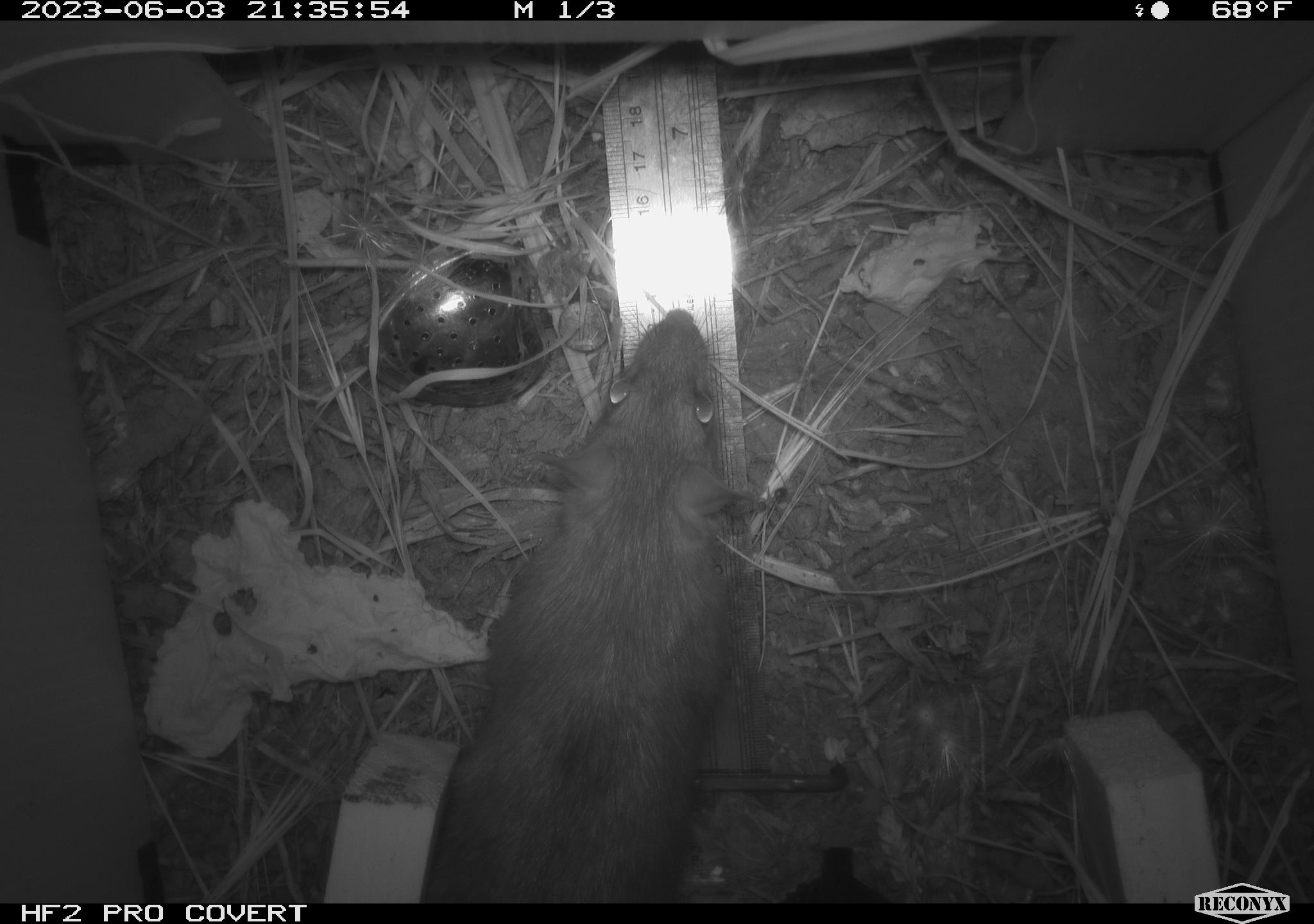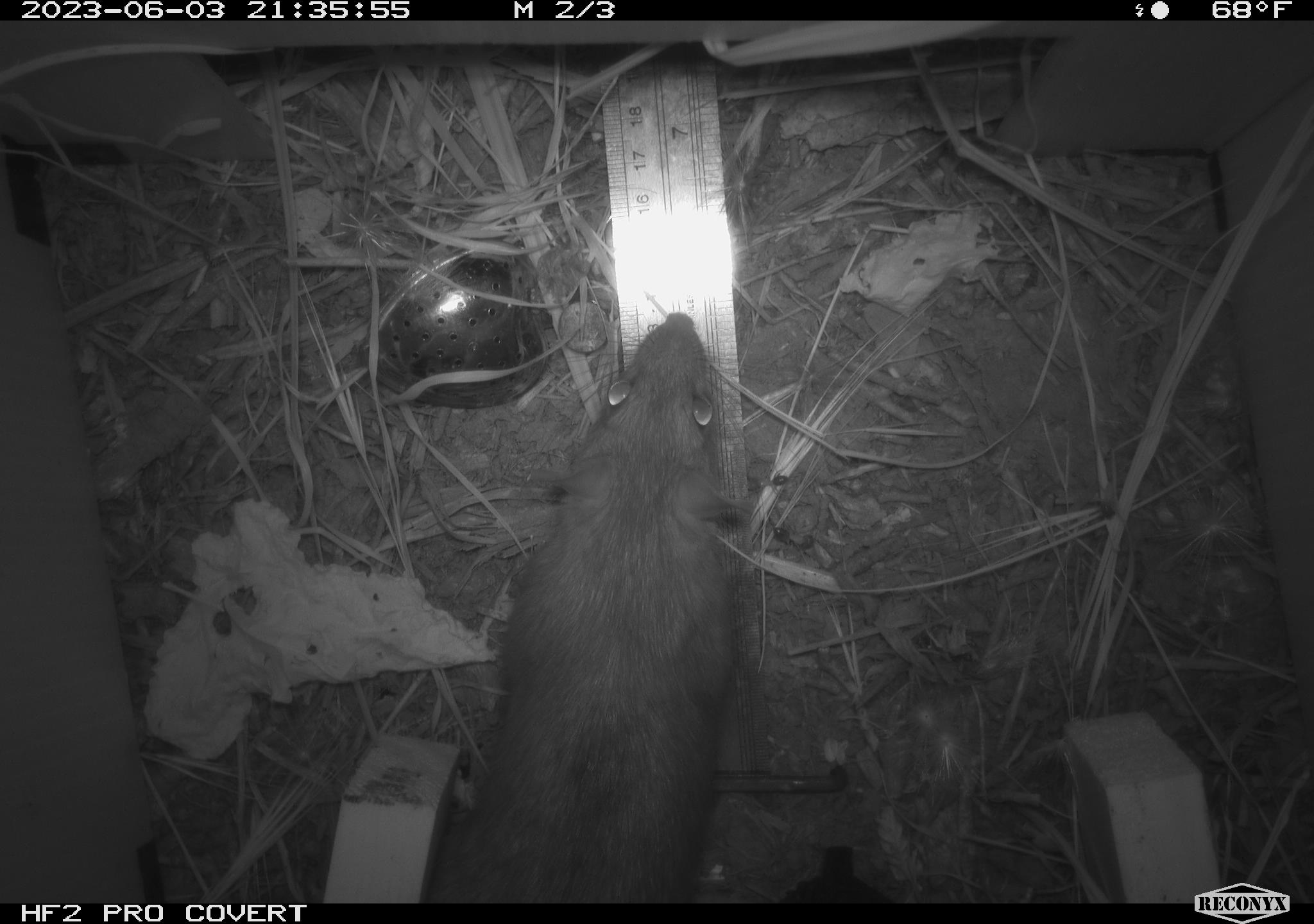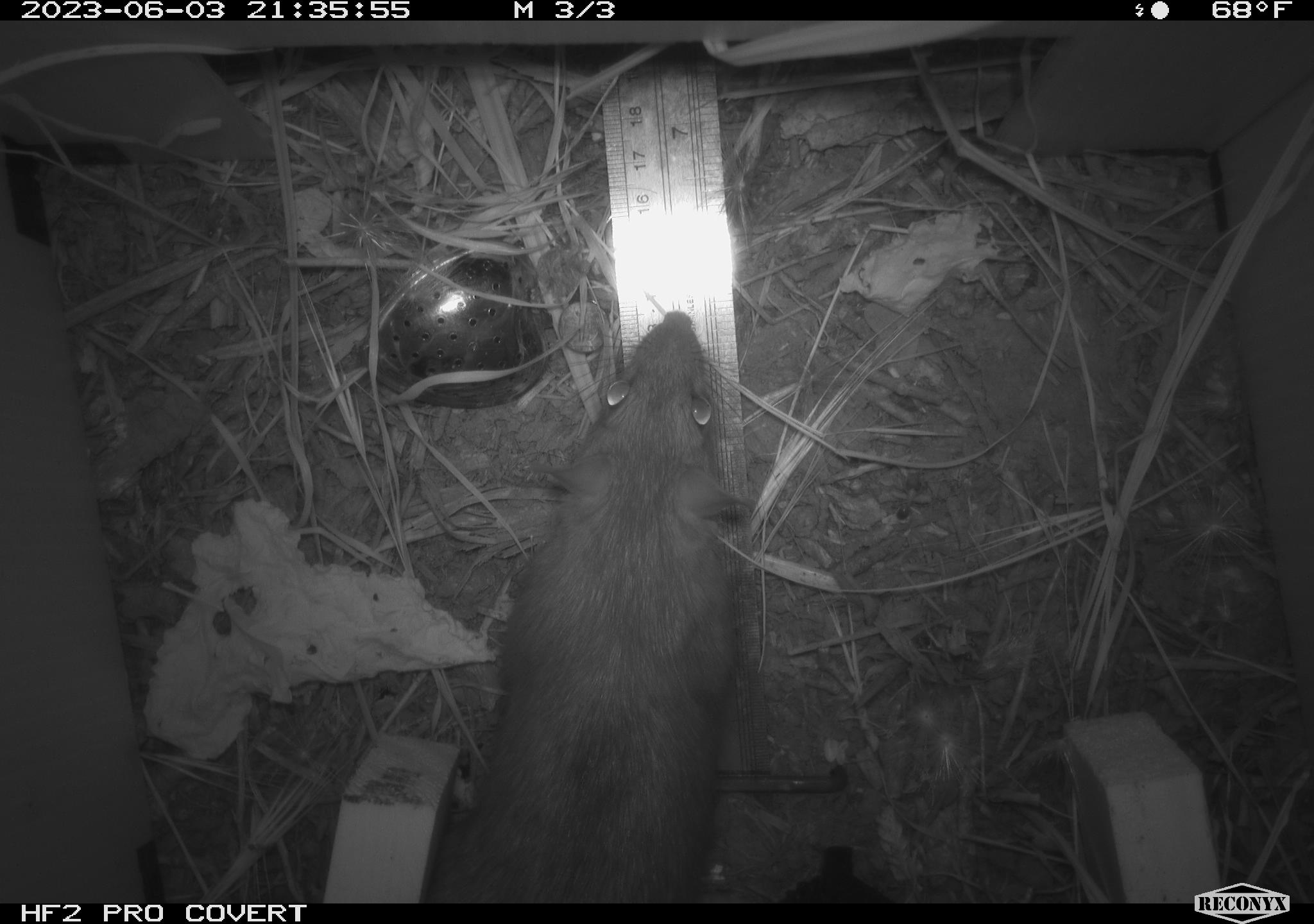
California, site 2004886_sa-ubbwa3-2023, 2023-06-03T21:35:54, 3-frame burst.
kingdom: Animalia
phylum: Chordata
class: Mammalia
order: Rodentia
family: Muridae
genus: Rattus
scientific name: Rattus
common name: rat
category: rattus species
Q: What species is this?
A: Rattus species (rat) (Rattus).